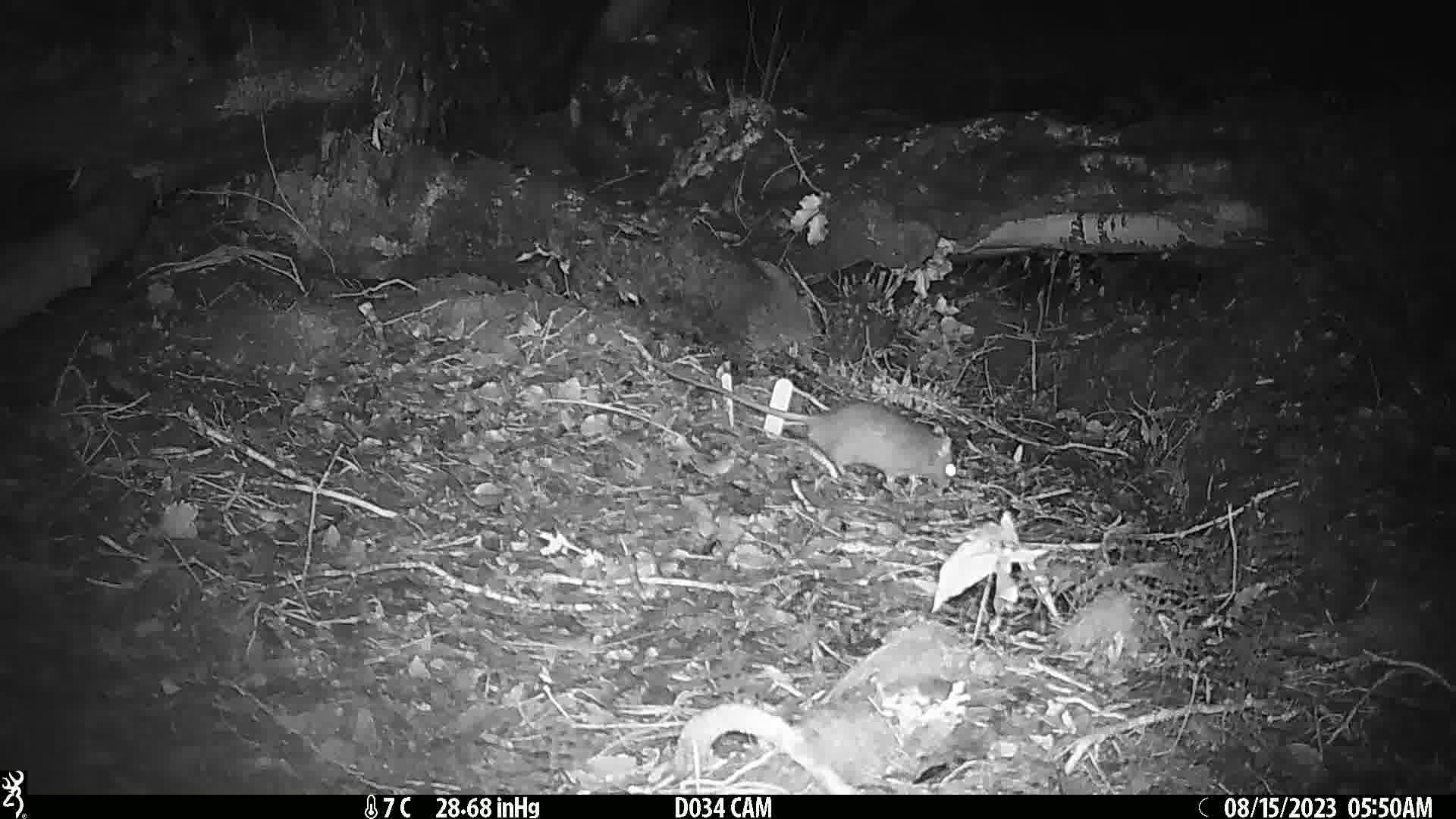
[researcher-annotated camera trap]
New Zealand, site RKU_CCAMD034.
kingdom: Animalia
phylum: Chordata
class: Mammalia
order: Rodentia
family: Muridae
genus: Rattus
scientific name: Rattus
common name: rat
Rat (Rattus).